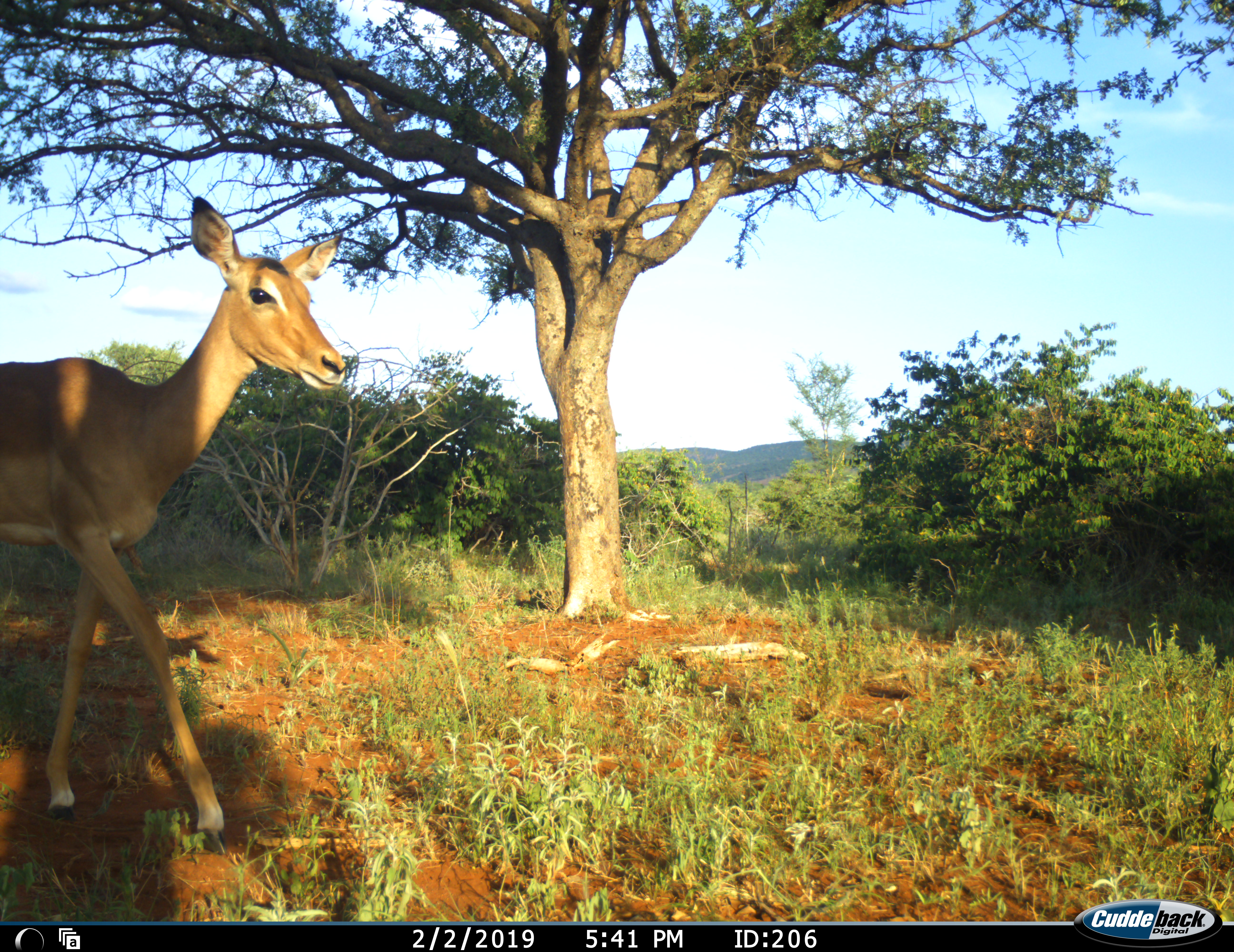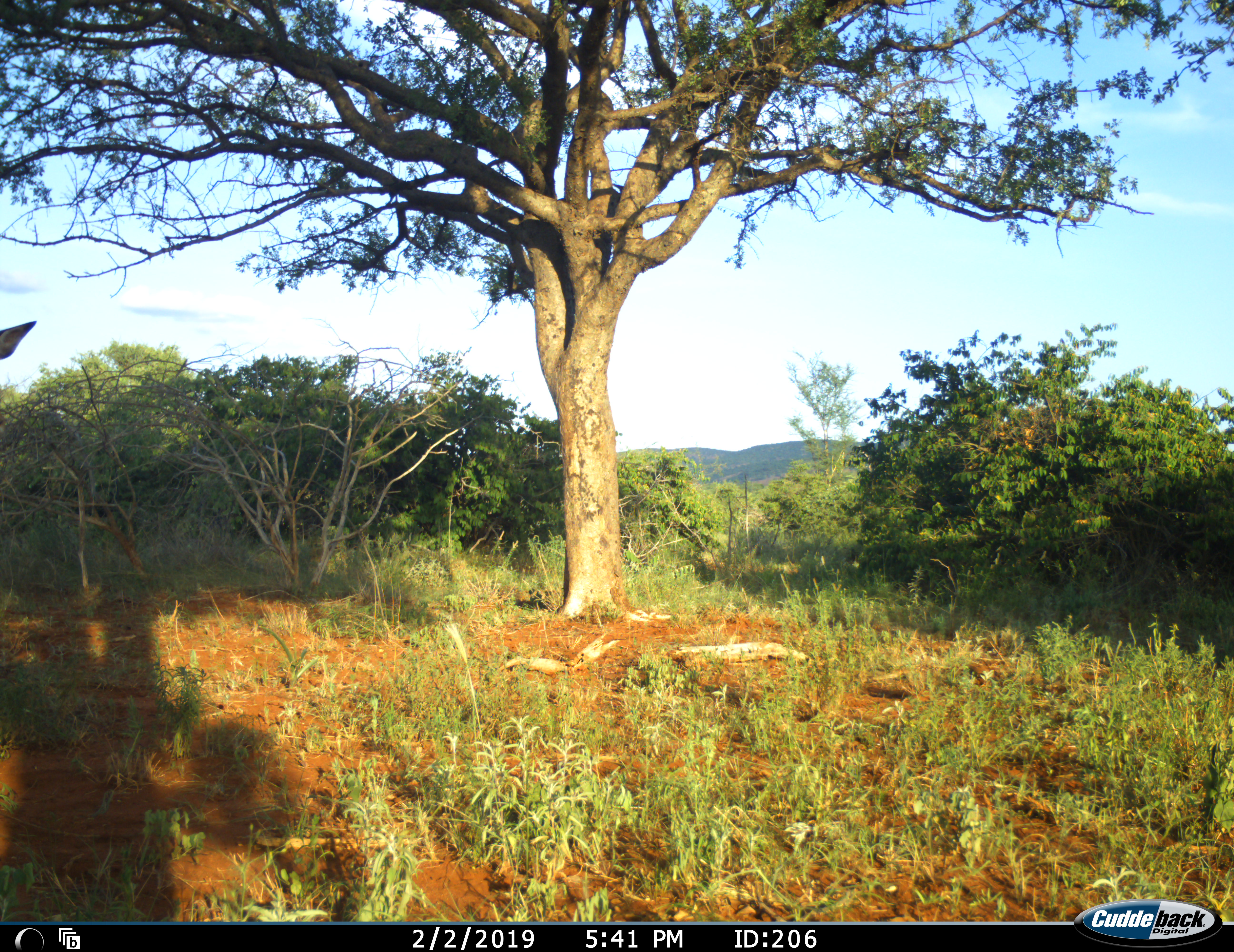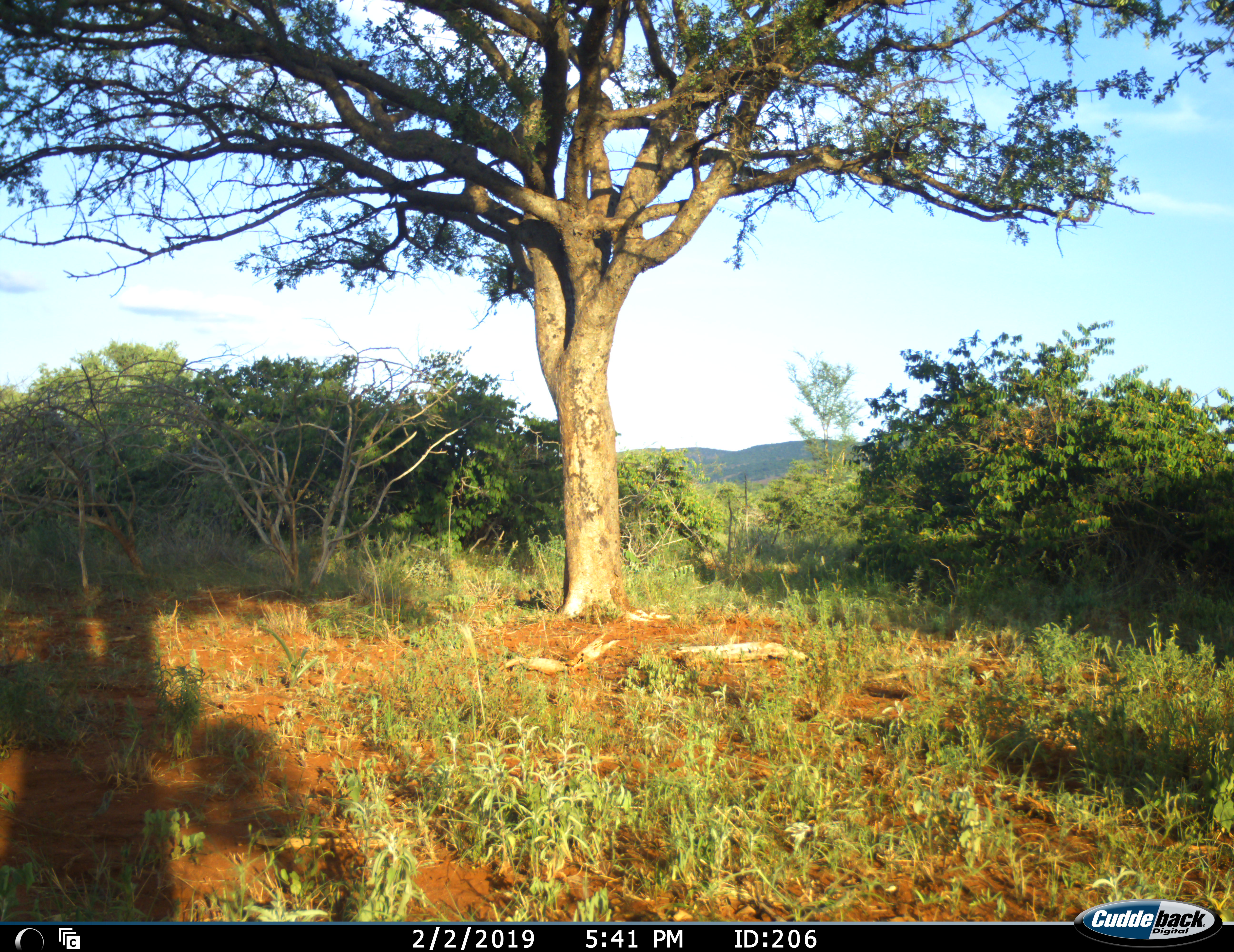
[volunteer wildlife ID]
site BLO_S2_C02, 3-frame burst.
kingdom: Animalia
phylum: Chordata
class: Mammalia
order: Artiodactyla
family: Bovidae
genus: Aepyceros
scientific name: Aepyceros melampus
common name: impala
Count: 1.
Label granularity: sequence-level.